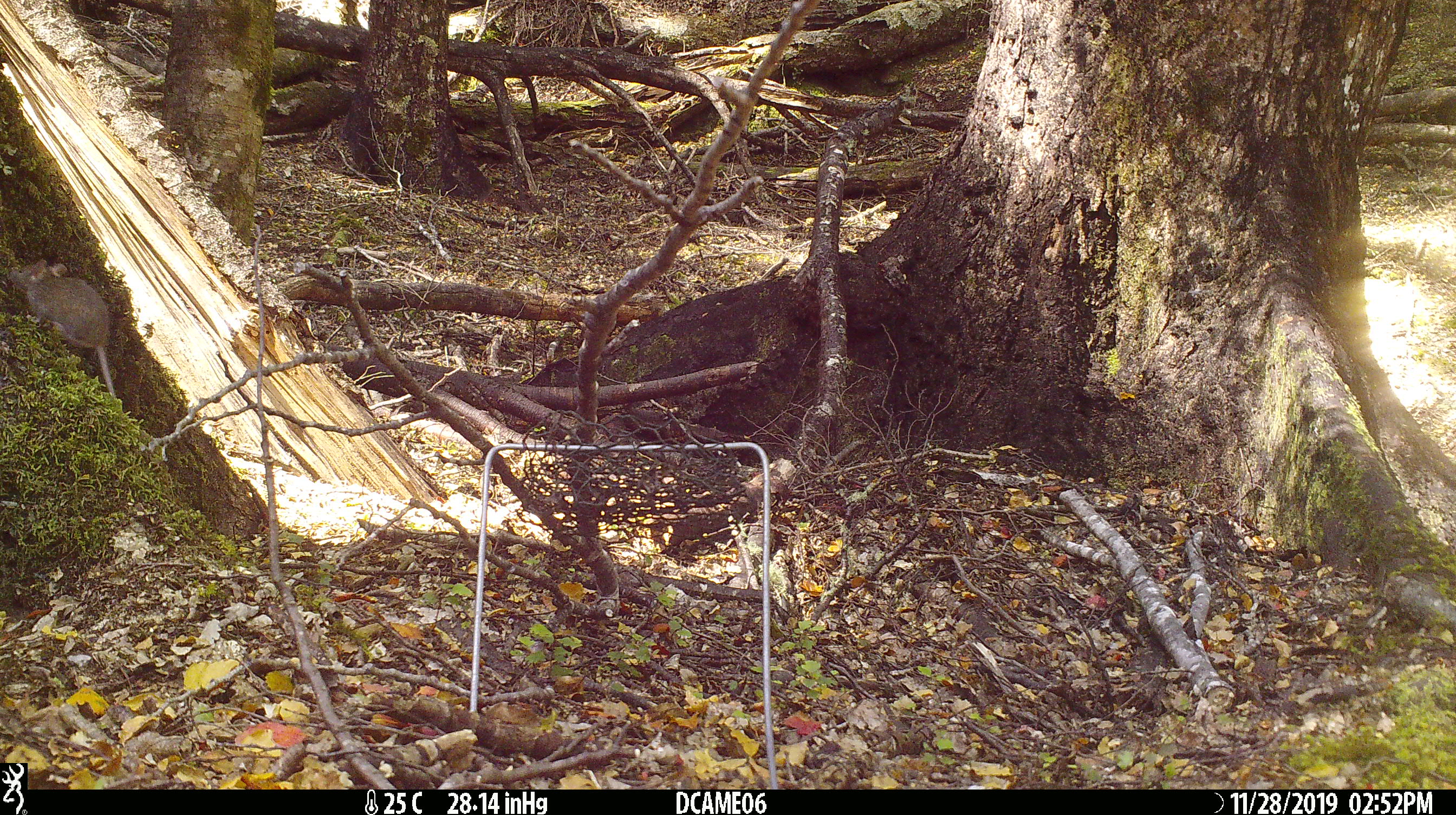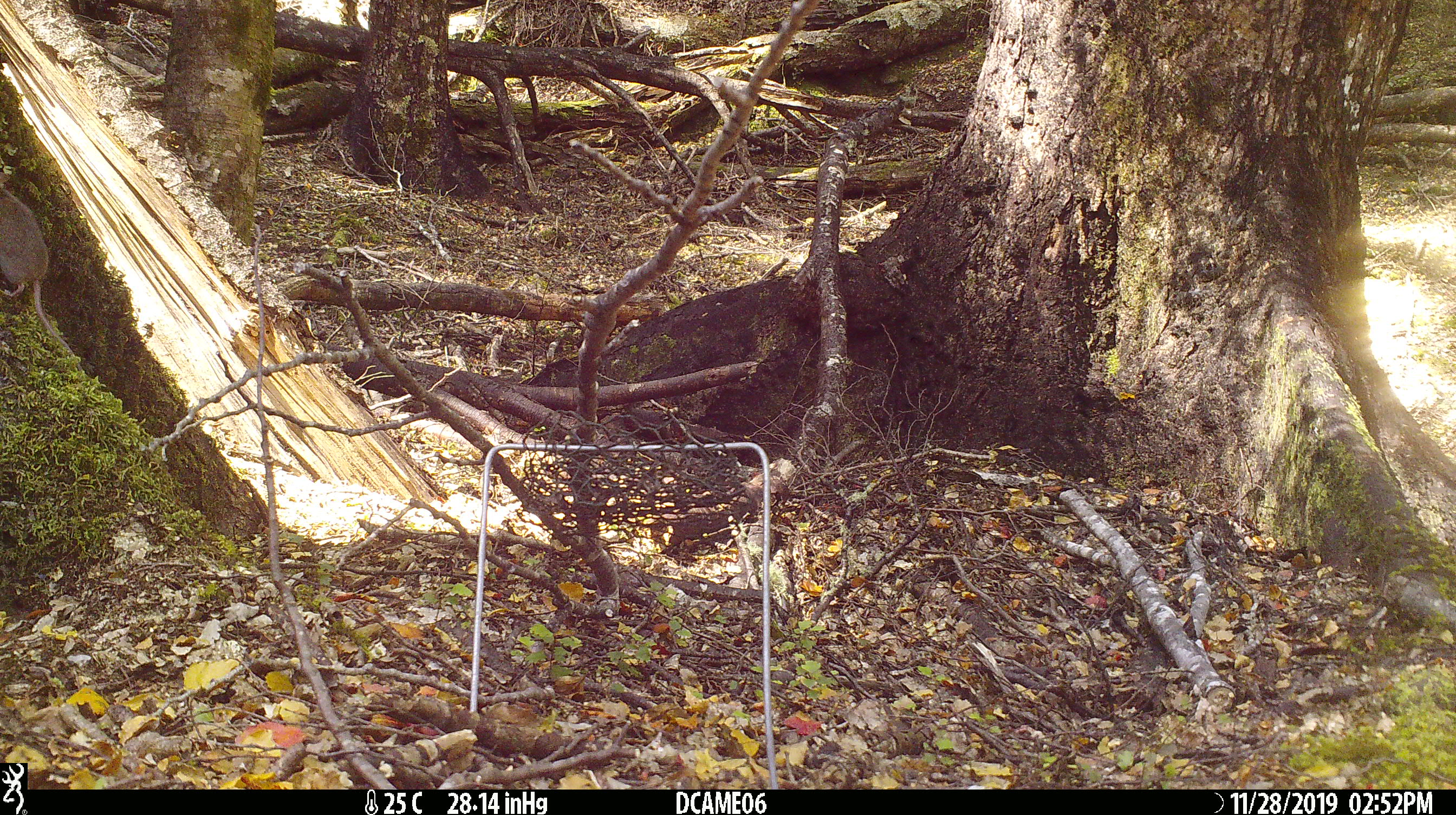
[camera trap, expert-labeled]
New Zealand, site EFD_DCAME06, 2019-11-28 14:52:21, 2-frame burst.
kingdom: Animalia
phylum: Chordata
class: Mammalia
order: Rodentia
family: Muridae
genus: Mus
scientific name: Mus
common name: mouse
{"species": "mouse (Mus)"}